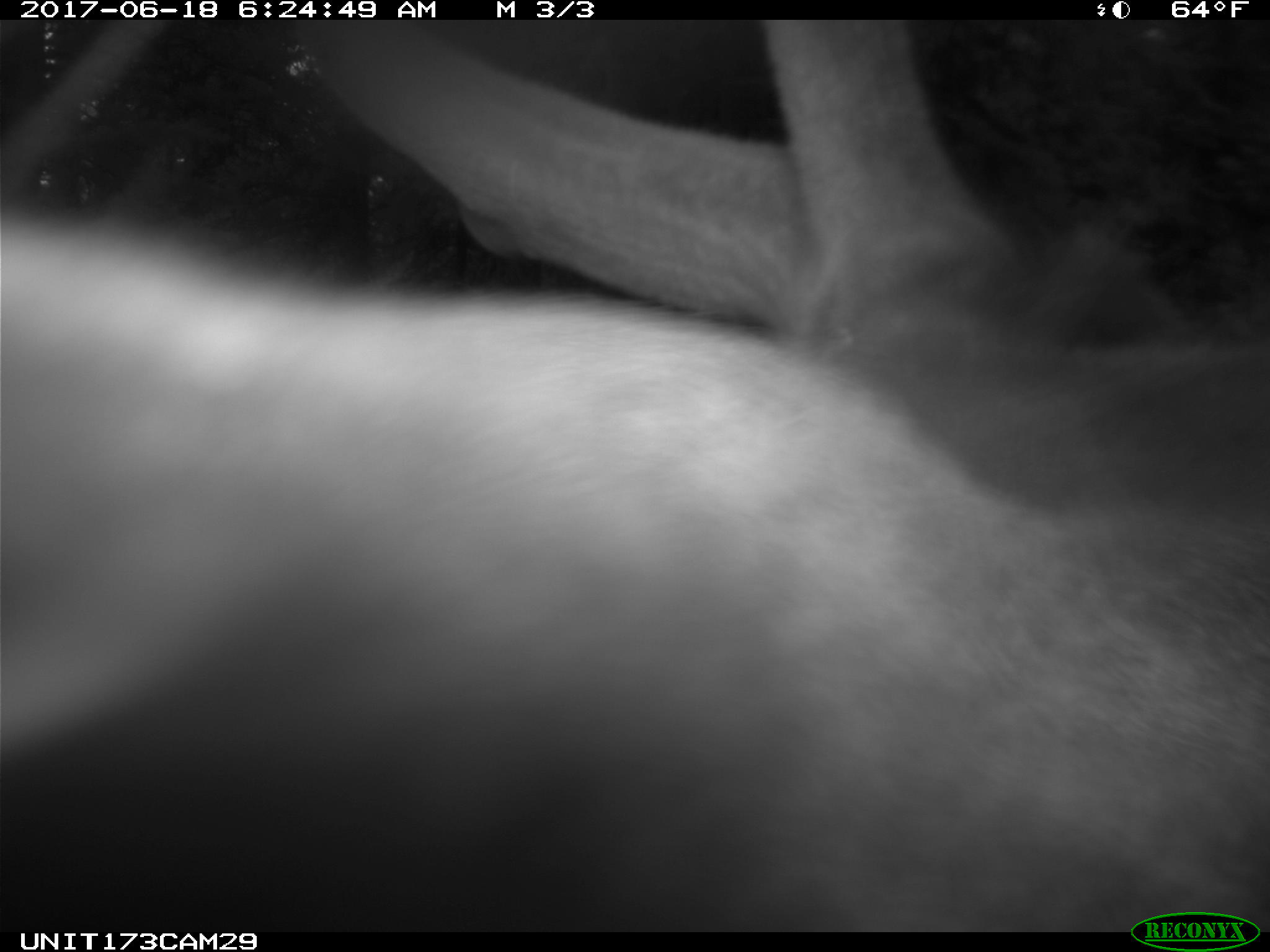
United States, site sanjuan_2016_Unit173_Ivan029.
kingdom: Animalia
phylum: Chordata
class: Mammalia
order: Artiodactyla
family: Cervidae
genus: Cervus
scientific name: Cervus elaphus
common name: red deer